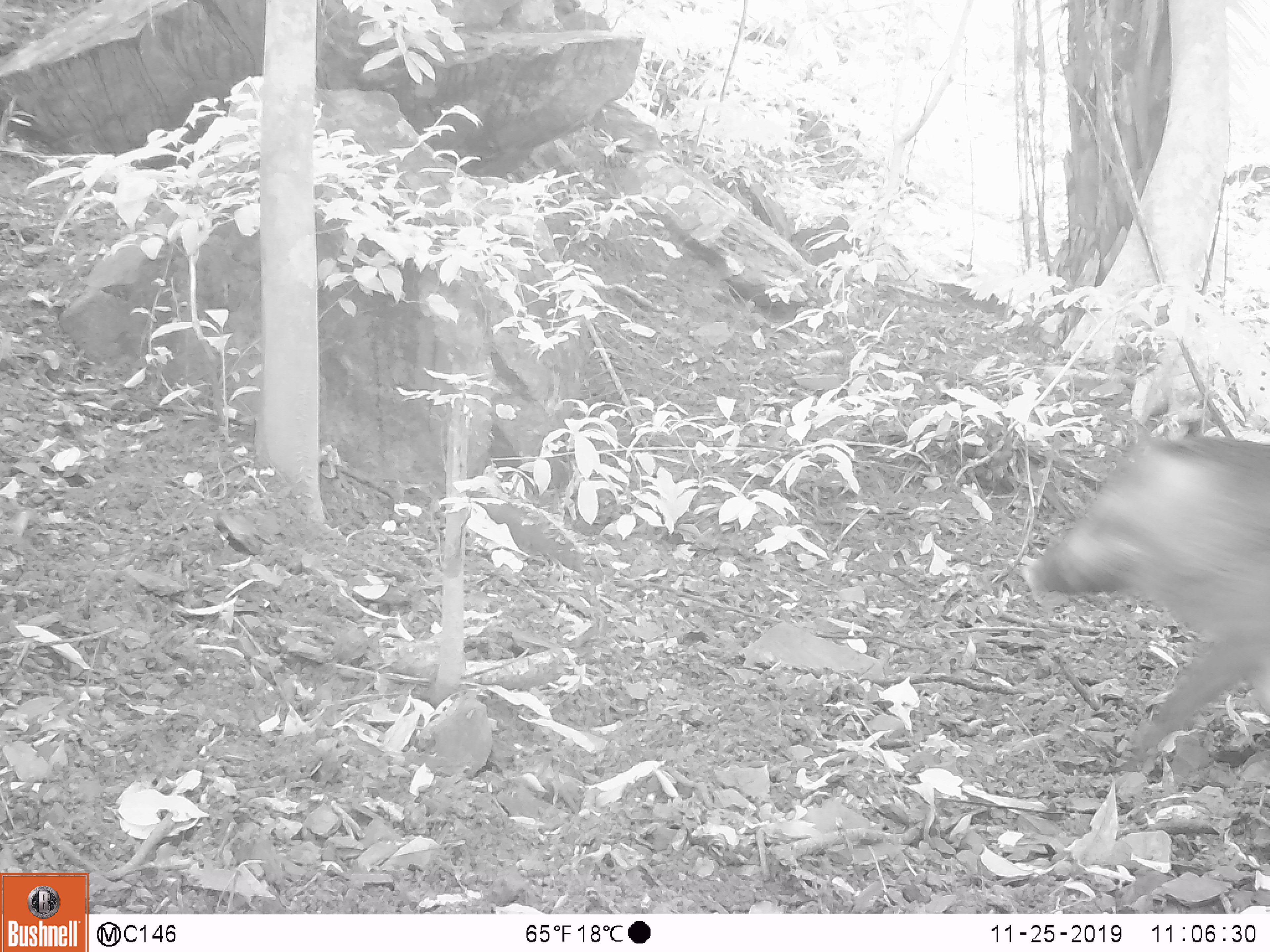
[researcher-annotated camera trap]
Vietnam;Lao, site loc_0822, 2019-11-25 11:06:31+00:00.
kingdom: Animalia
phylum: Chordata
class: Mammalia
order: Artiodactyla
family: Suidae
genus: Sus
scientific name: Sus scrofa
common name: eurasian wild pig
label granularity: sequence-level